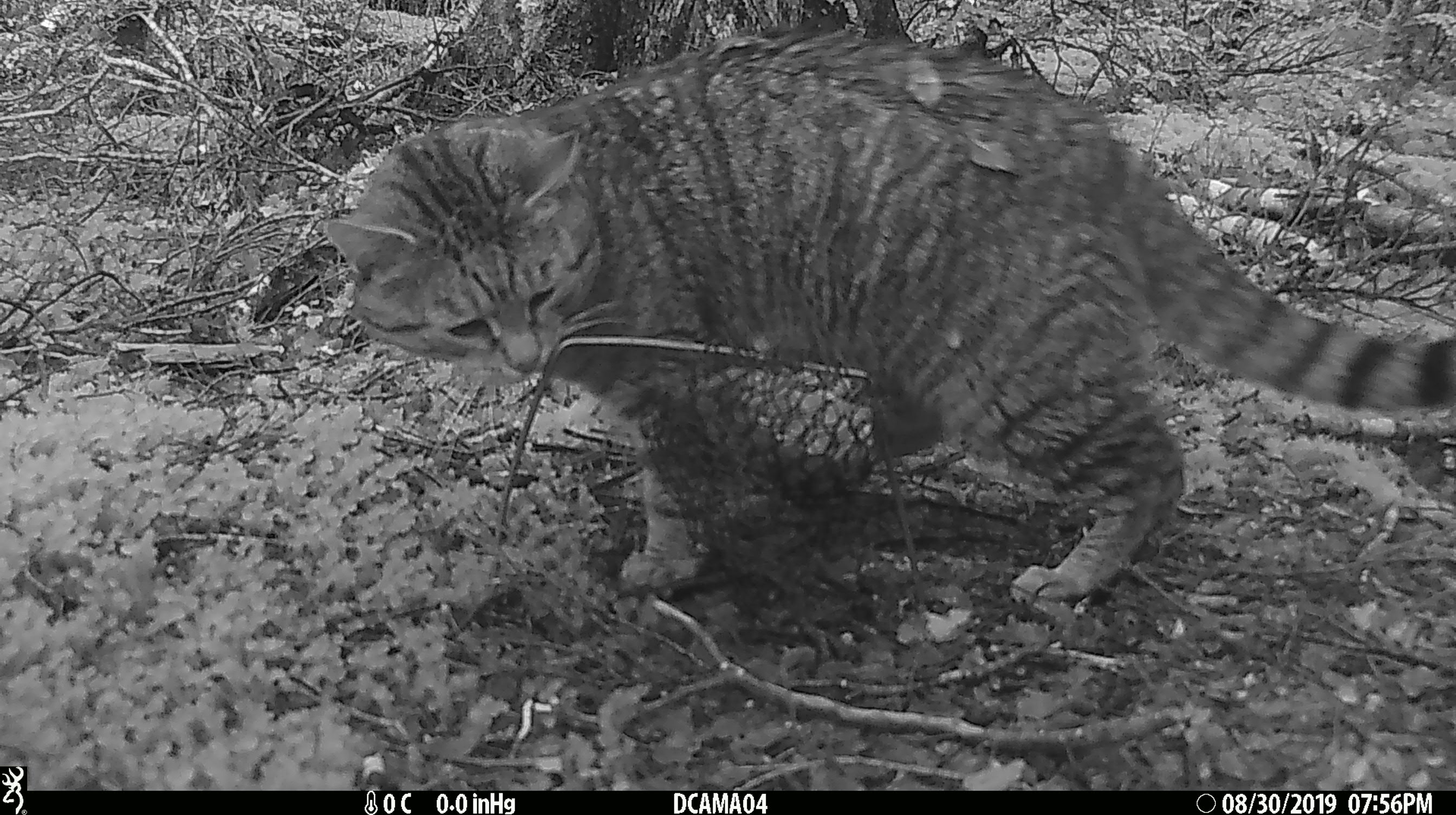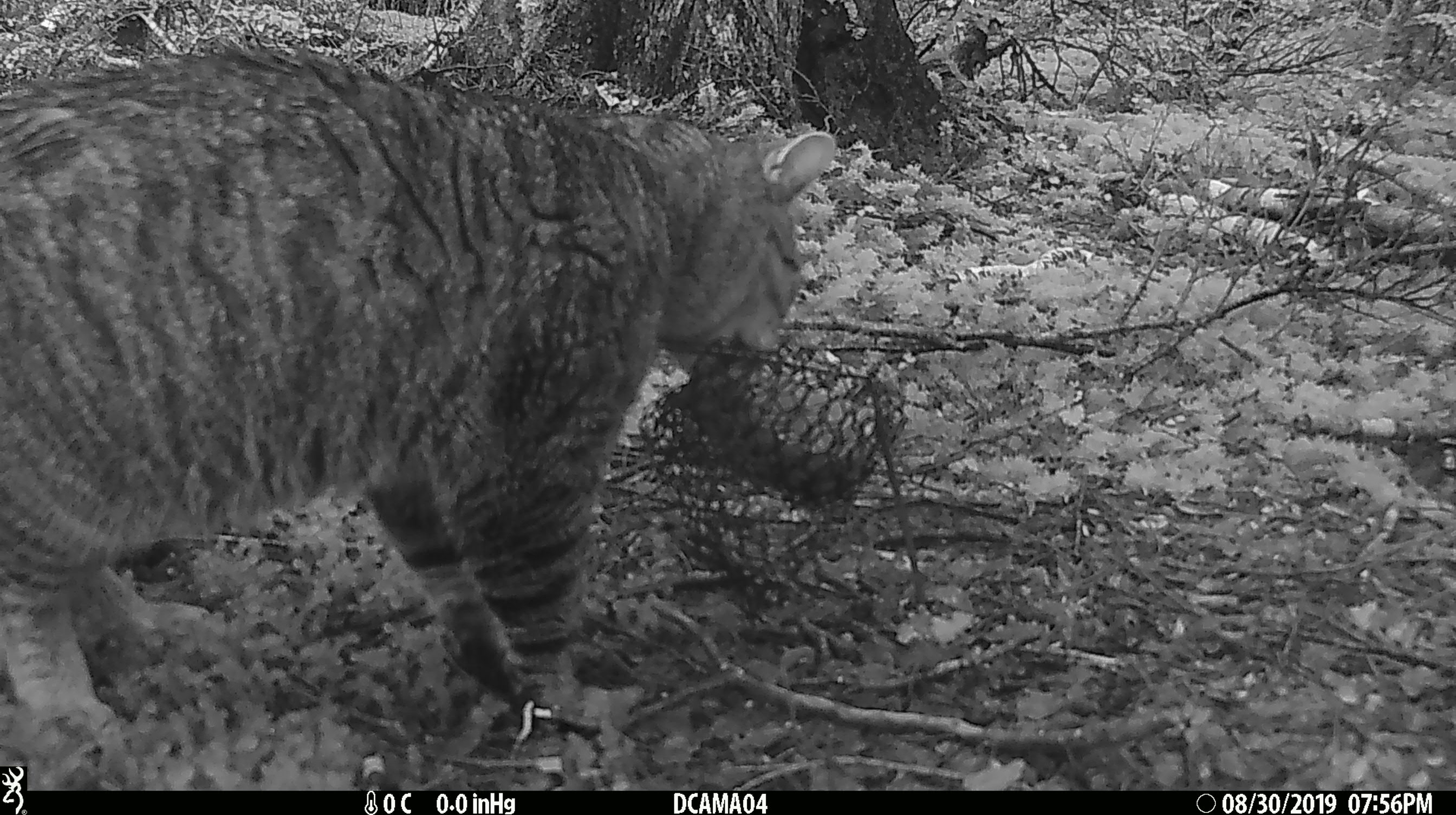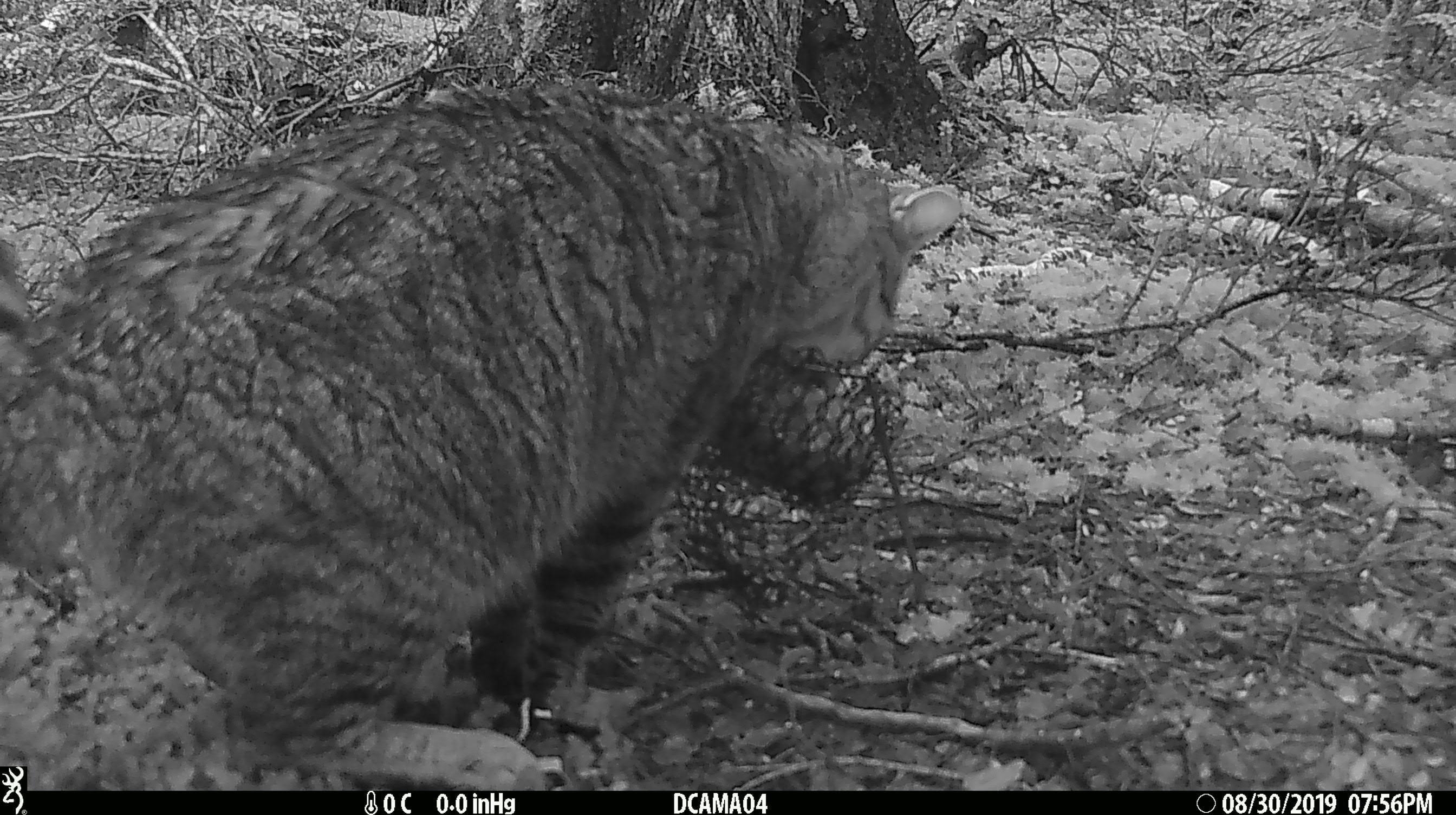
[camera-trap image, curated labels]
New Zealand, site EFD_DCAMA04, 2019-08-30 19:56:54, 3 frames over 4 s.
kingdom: Animalia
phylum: Chordata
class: Mammalia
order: Carnivora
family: Felidae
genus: Felis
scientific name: Felis catus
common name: domestic cat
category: cat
Cat (domestic cat) (Felis catus).